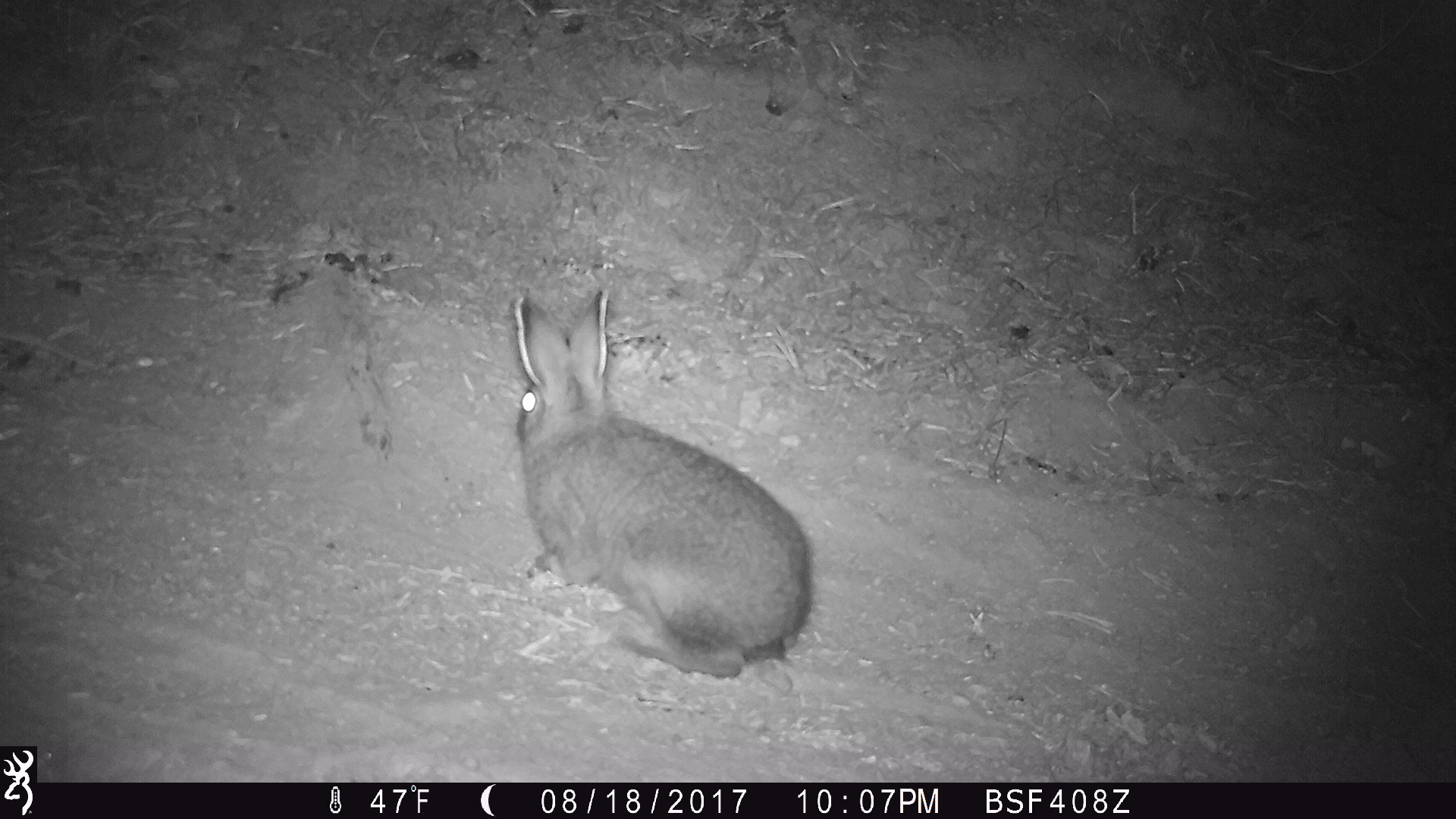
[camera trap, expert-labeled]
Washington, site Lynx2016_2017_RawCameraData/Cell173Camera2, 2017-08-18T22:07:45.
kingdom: Animalia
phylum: Chordata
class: Mammalia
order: Lagomorpha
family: Leporidae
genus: Lepus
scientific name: Lepus americanus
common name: snowshoe hare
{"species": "Lepus americanus (snowshoe hare)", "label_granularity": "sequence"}